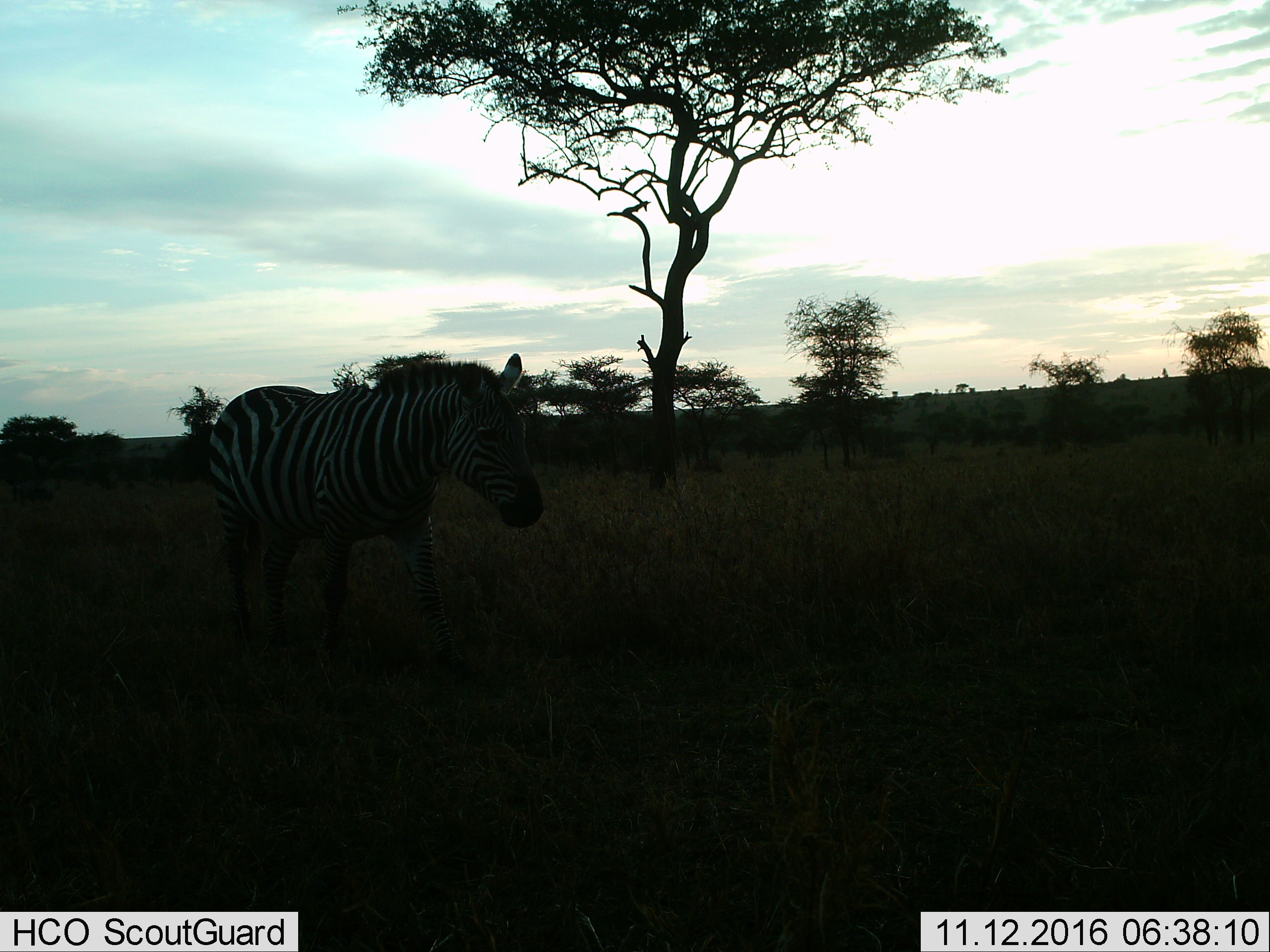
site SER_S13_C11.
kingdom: Animalia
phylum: Chordata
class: Mammalia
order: Perissodactyla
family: Equidae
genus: Equus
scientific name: Equus quagga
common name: plains zebra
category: zebraplains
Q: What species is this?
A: Zebraplains (plains zebra) (Equus quagga).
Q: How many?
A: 1.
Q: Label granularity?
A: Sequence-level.